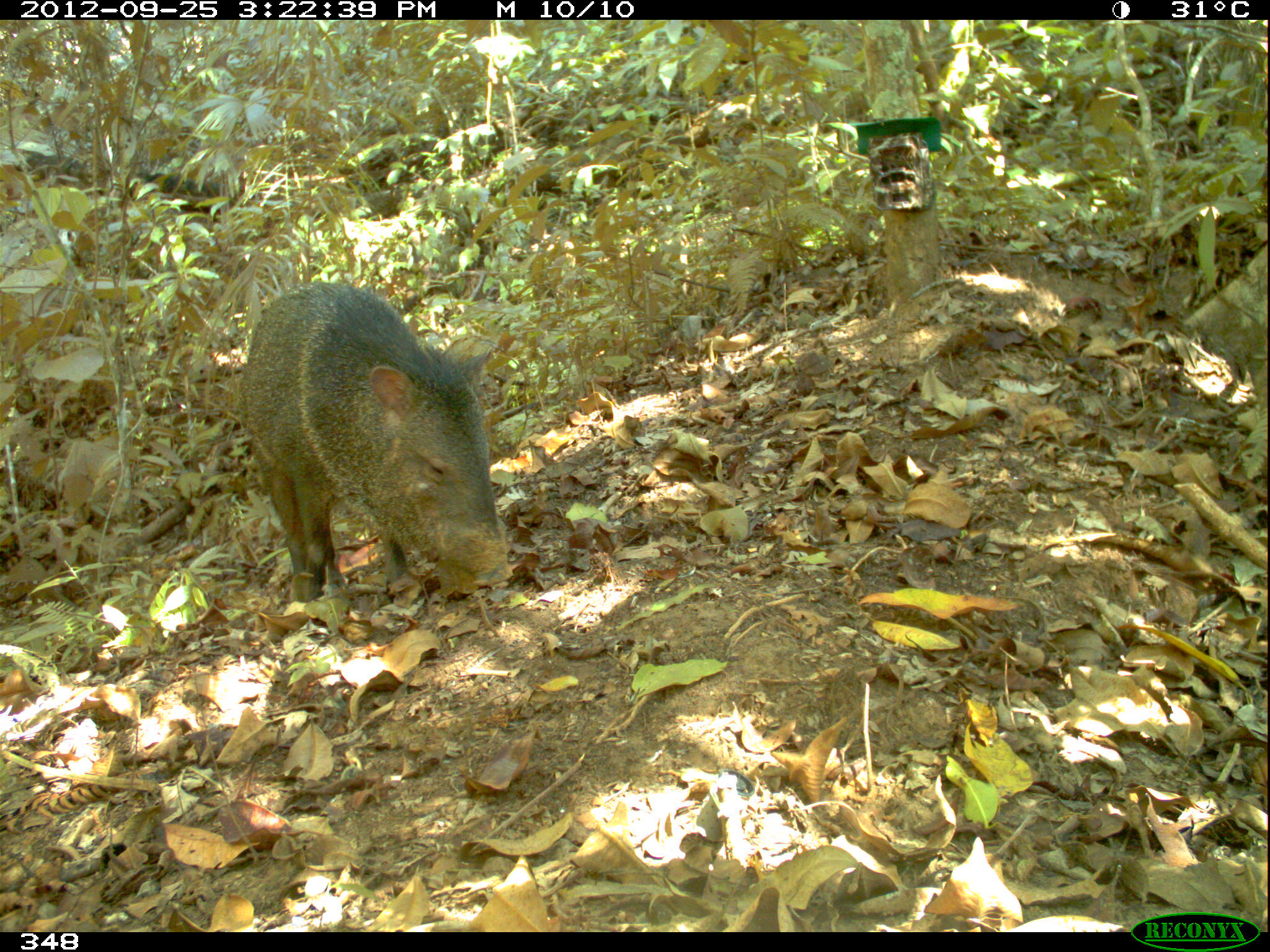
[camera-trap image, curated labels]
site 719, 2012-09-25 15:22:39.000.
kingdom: Animalia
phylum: Chordata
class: Mammalia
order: Artiodactyla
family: Tayassuidae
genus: Pecari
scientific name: Pecari tajacu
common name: collared peccary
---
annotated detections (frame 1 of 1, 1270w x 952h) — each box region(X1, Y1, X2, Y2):
pecari tajacu: region(236, 281, 510, 602)